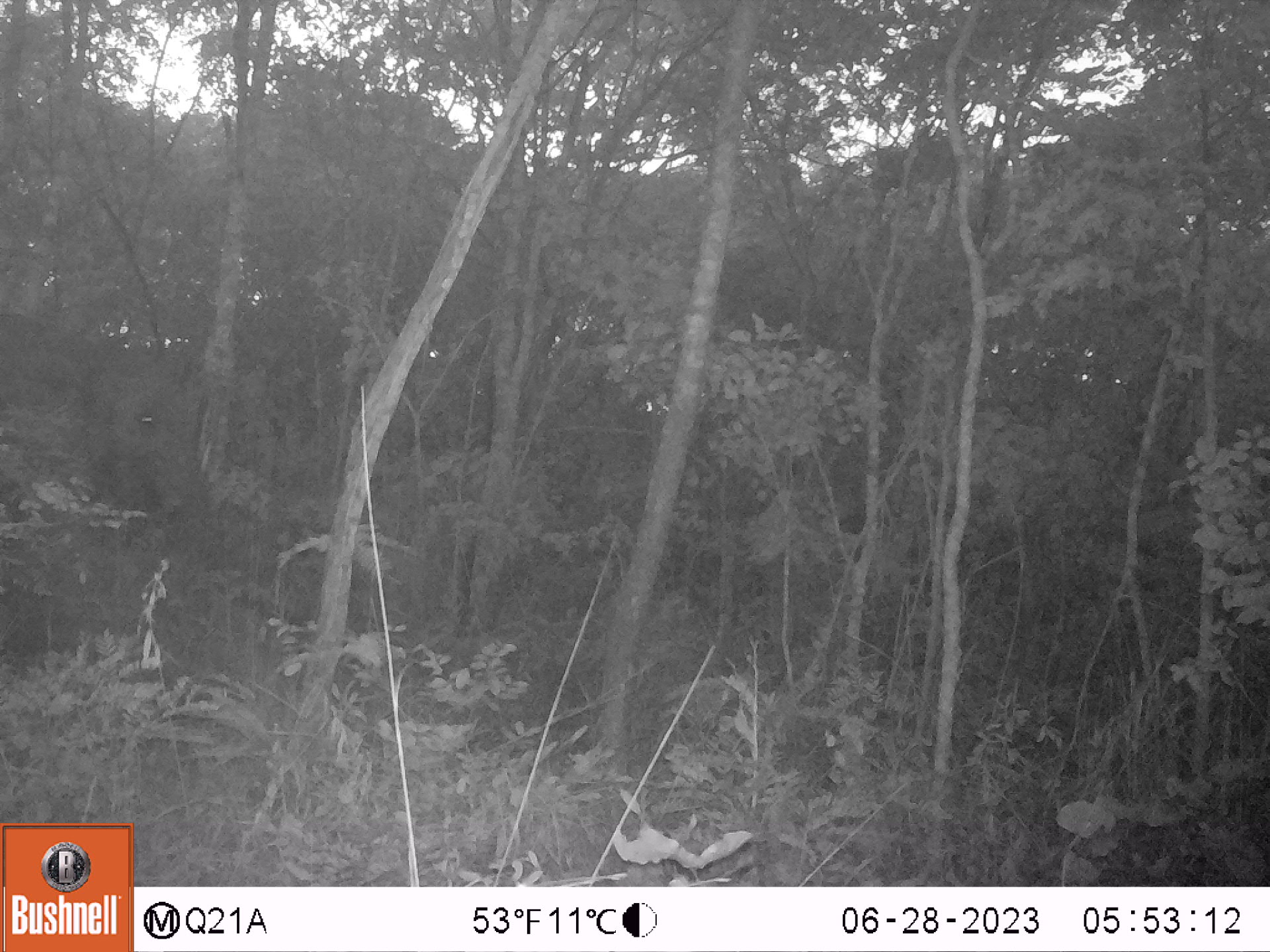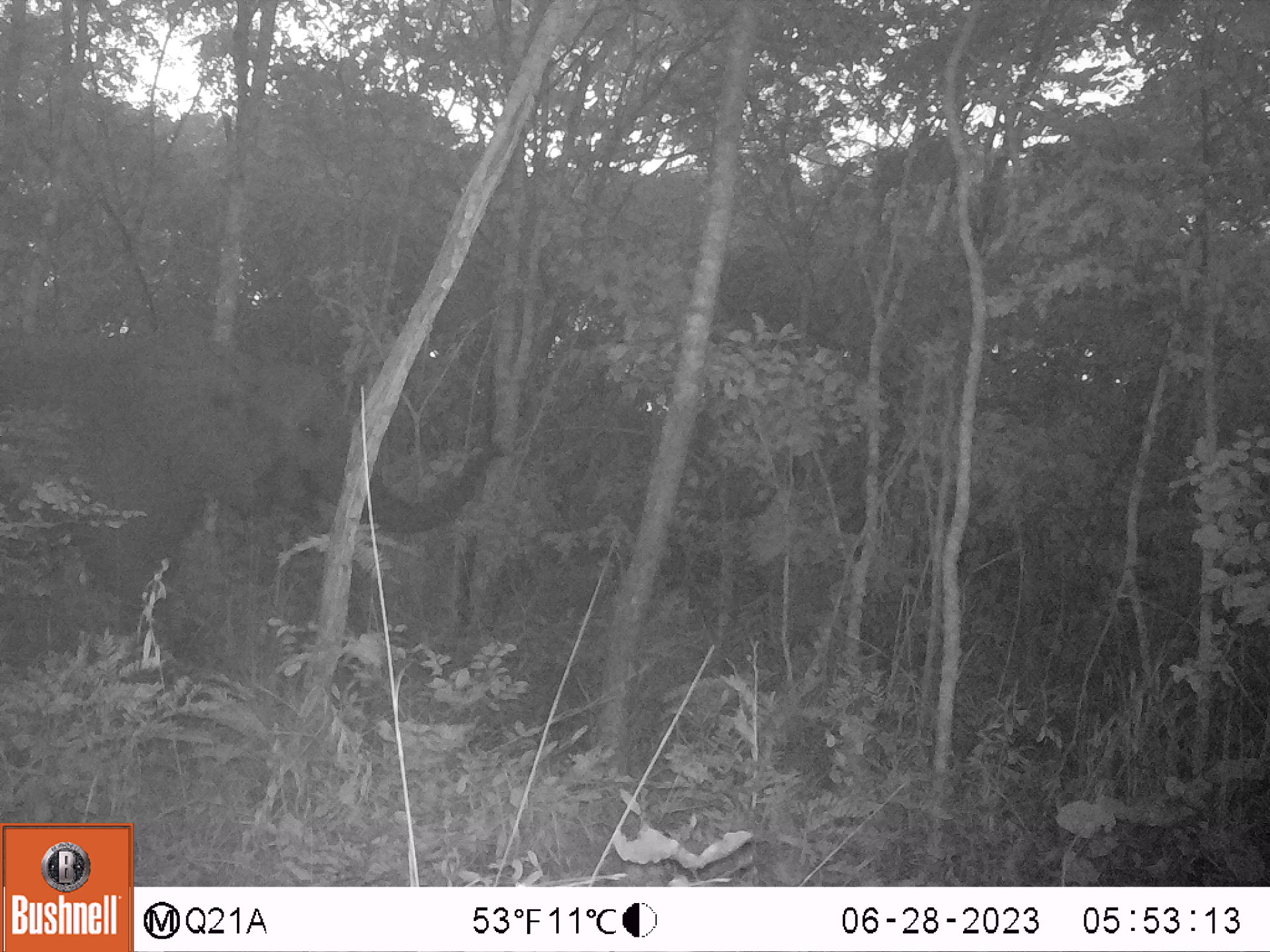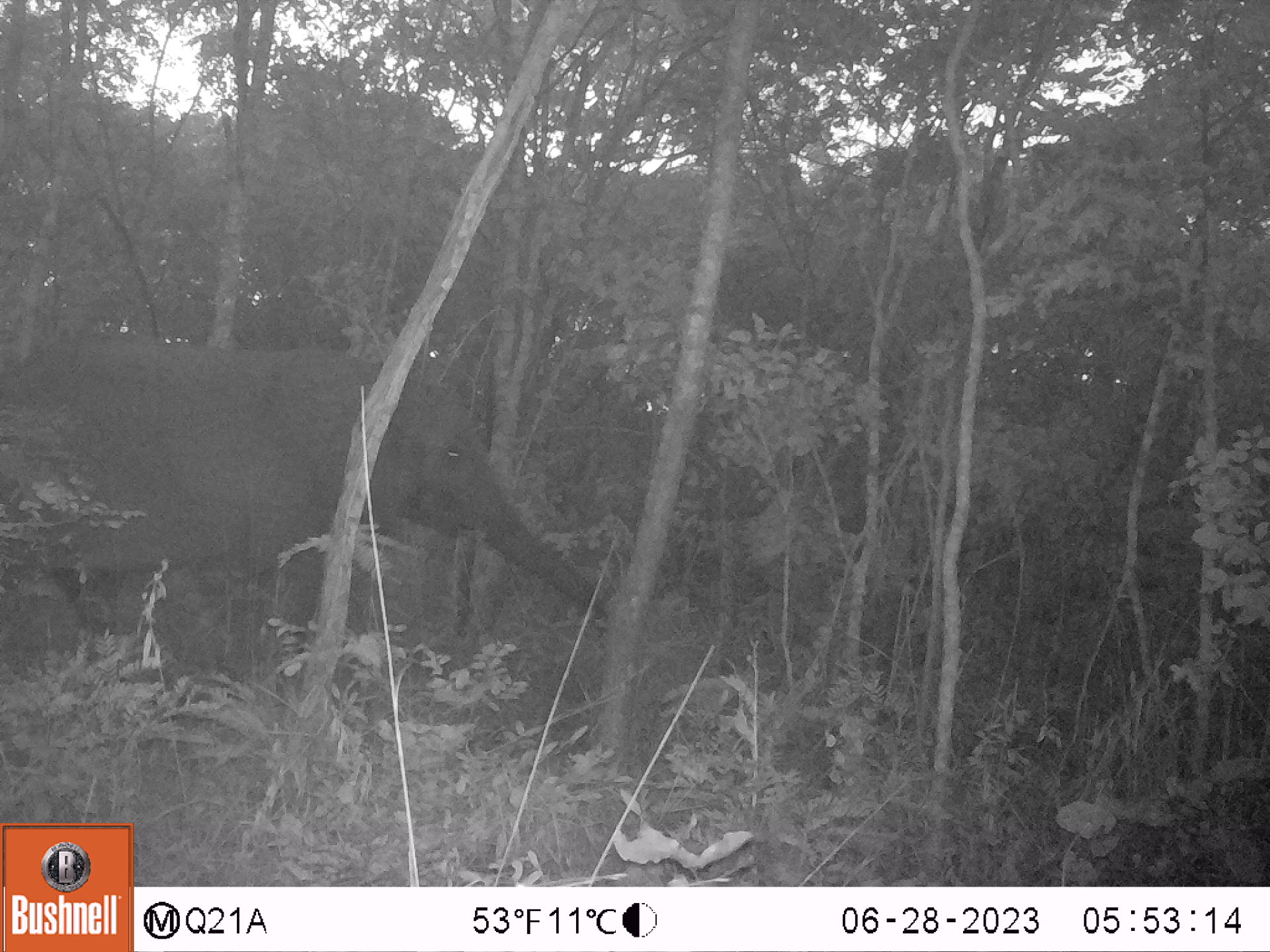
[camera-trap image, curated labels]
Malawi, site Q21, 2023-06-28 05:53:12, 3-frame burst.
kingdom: Animalia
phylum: Chordata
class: Mammalia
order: Proboscidea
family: Elephantidae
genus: Loxodonta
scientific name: Loxodonta africana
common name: african savanna elephant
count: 1